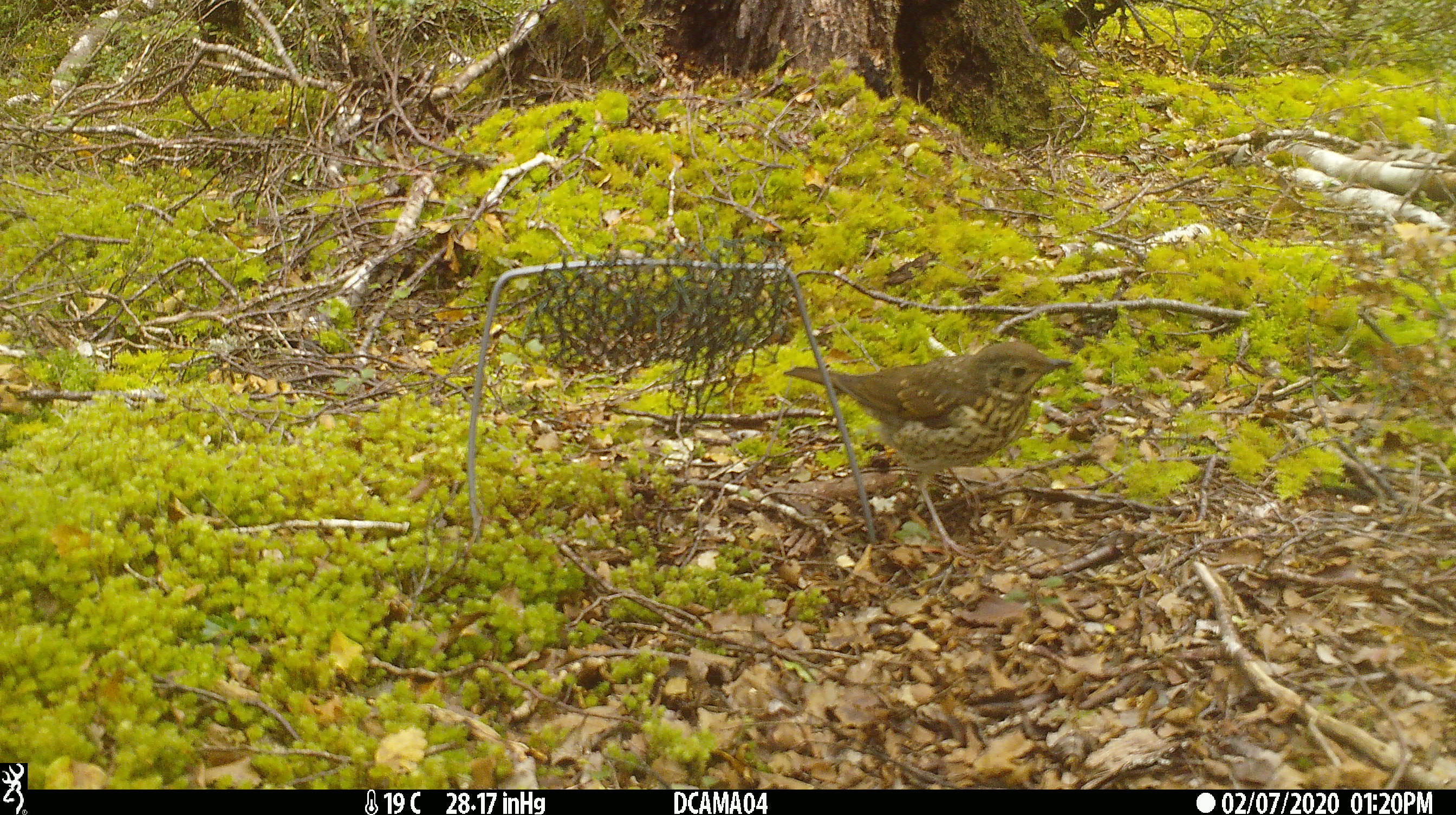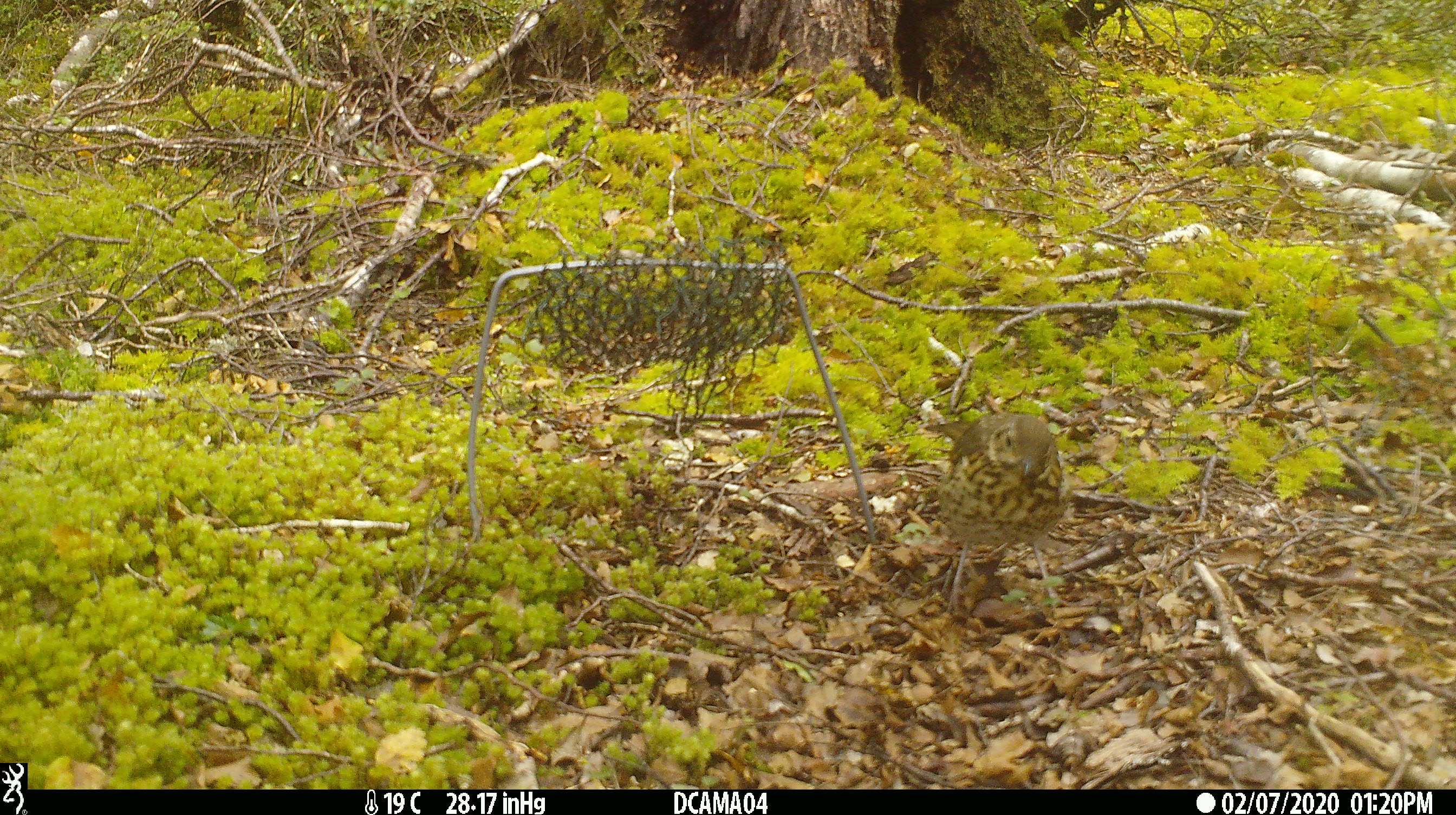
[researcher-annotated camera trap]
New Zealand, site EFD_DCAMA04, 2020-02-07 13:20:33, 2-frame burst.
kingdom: Animalia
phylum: Chordata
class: Aves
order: Passeriformes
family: Turdidae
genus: Turdus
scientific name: Turdus philomelos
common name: song thrush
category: thrush